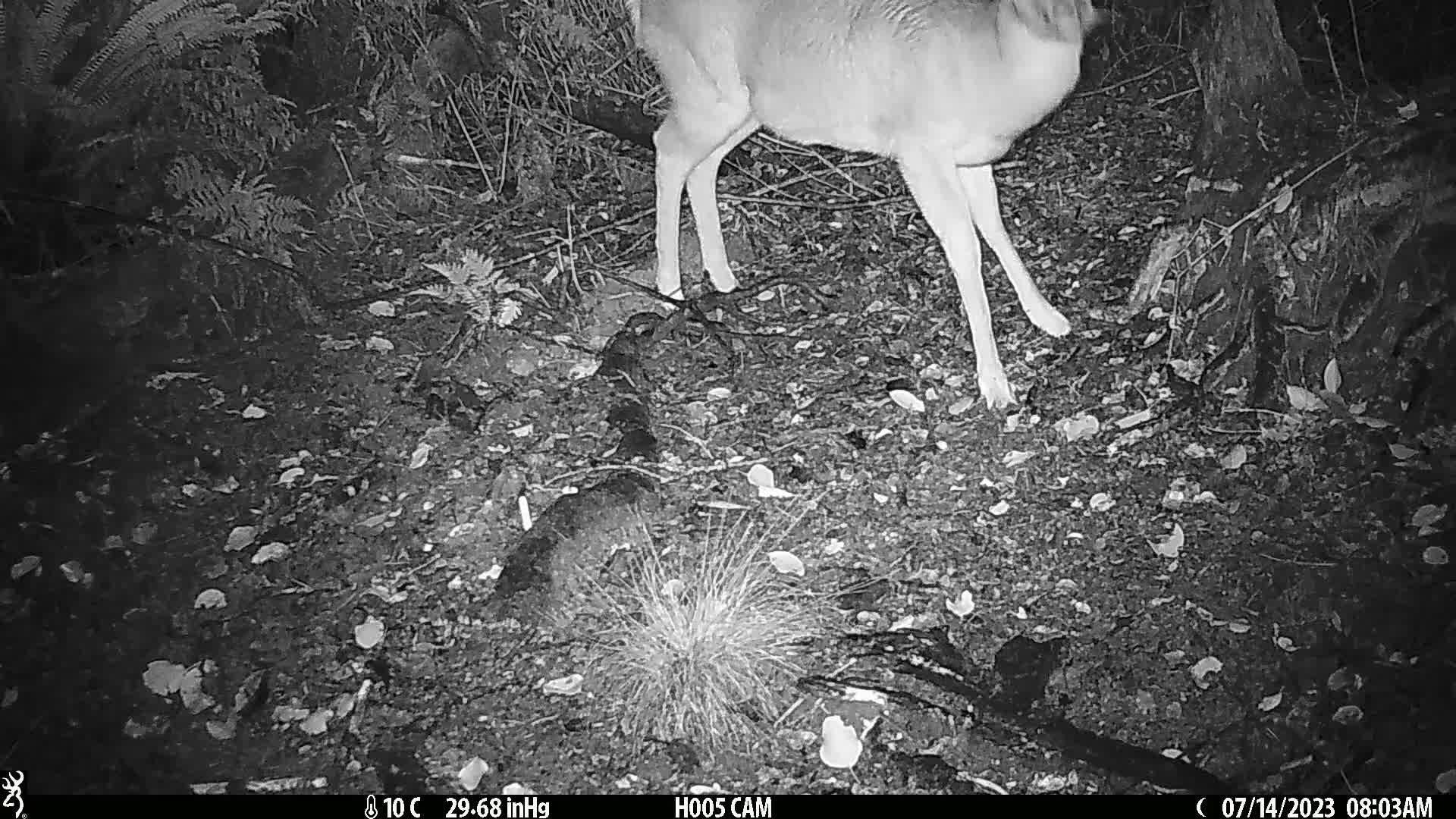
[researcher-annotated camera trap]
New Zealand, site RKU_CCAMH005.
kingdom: Animalia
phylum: Chordata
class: Mammalia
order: Artiodactyla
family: Cervidae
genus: Odocoileus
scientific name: Odocoileus virginianus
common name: white-tailed deer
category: white tailed deer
White tailed deer (white-tailed deer) (Odocoileus virginianus).